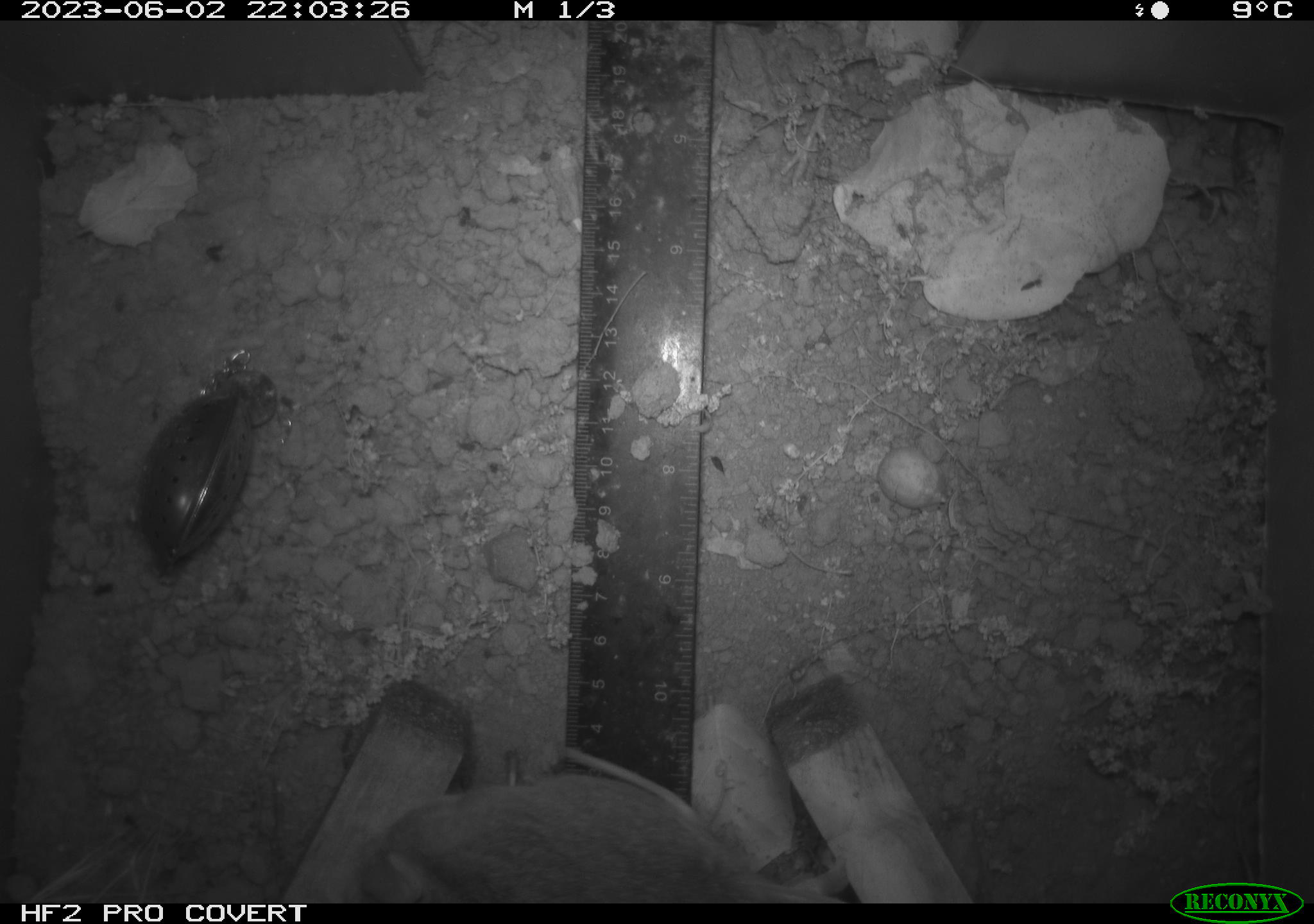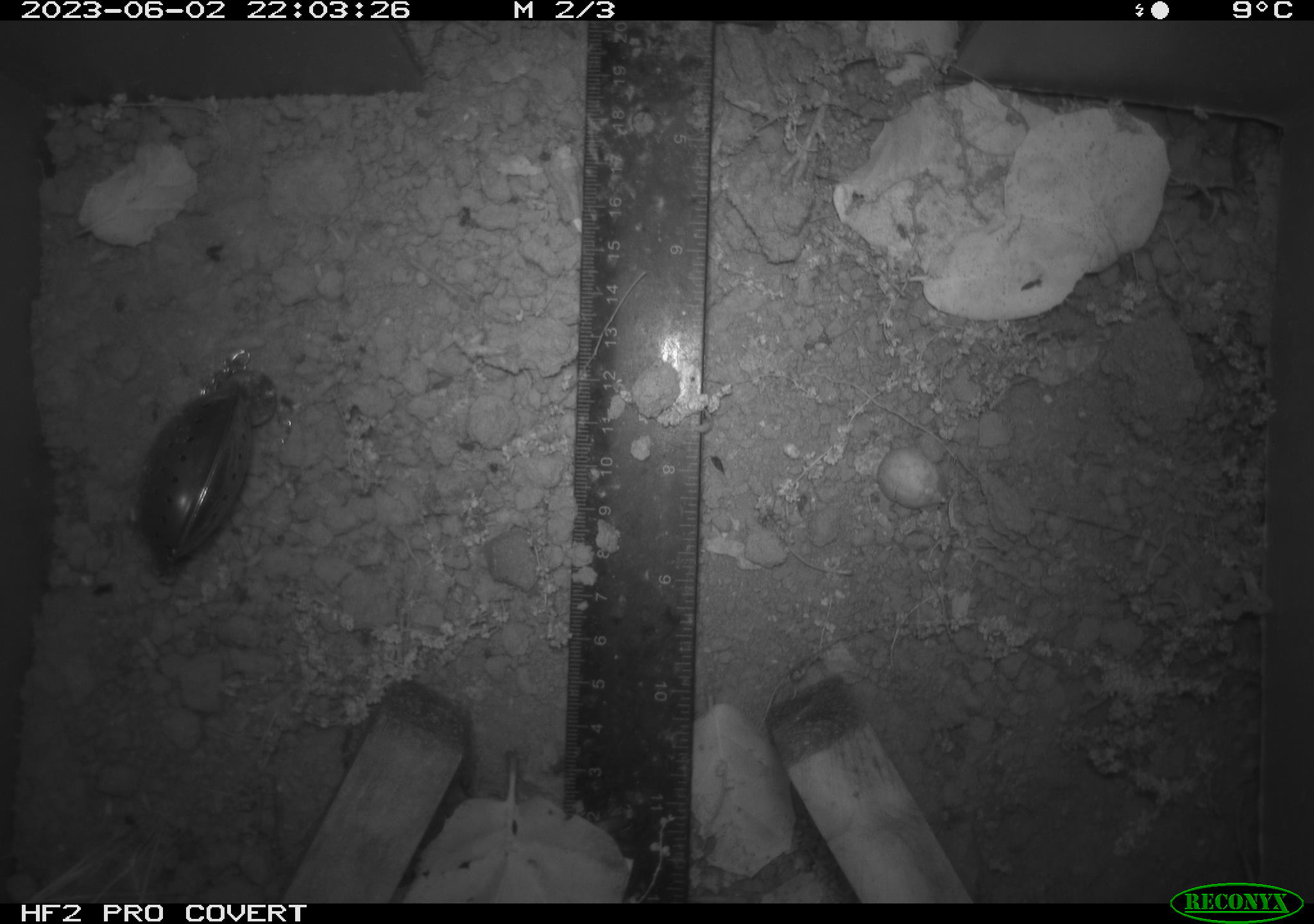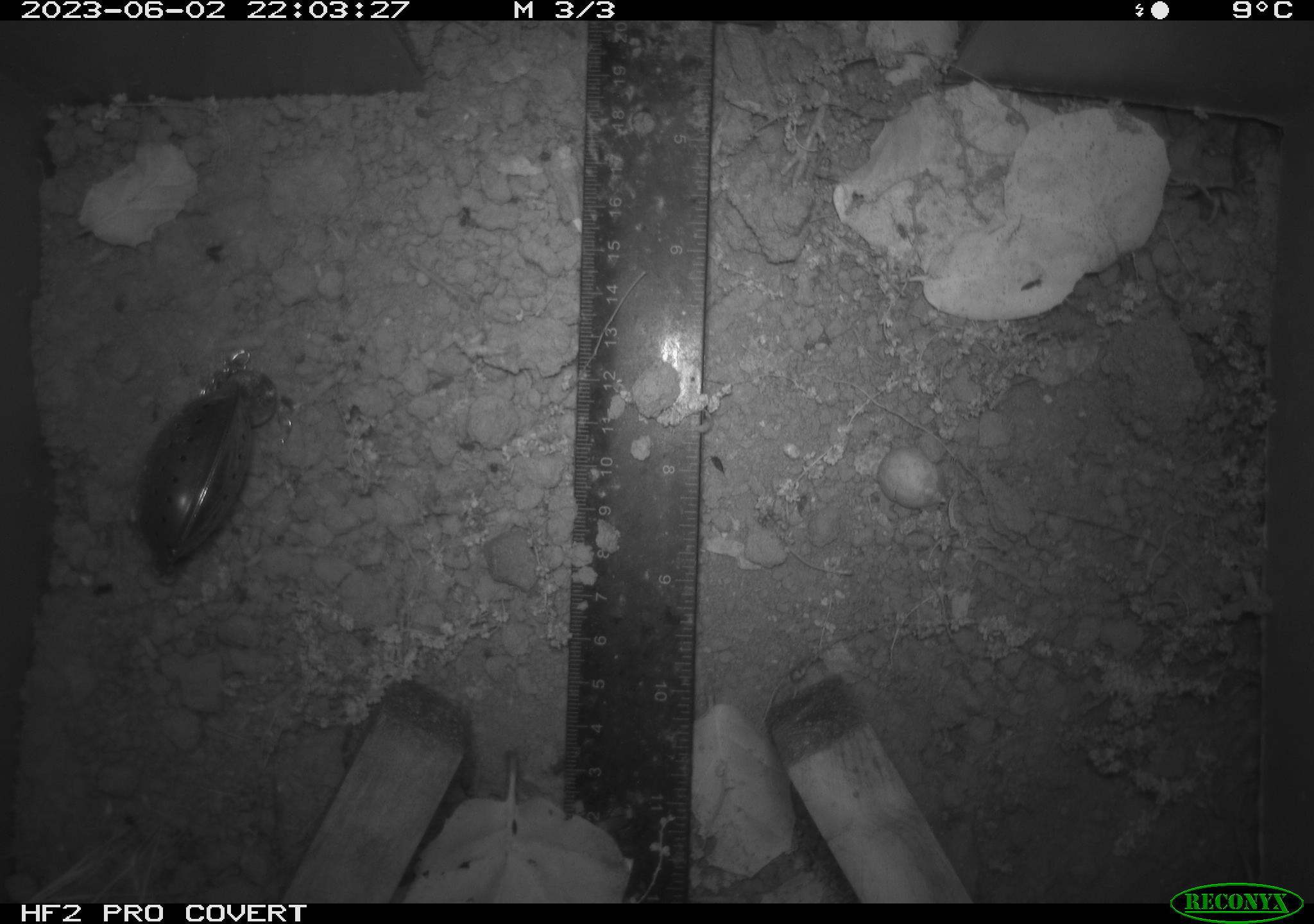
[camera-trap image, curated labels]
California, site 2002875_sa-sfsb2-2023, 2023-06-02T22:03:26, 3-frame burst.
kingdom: Animalia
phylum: Chordata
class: Mammalia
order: Rodentia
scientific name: Rodentia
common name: mouse species